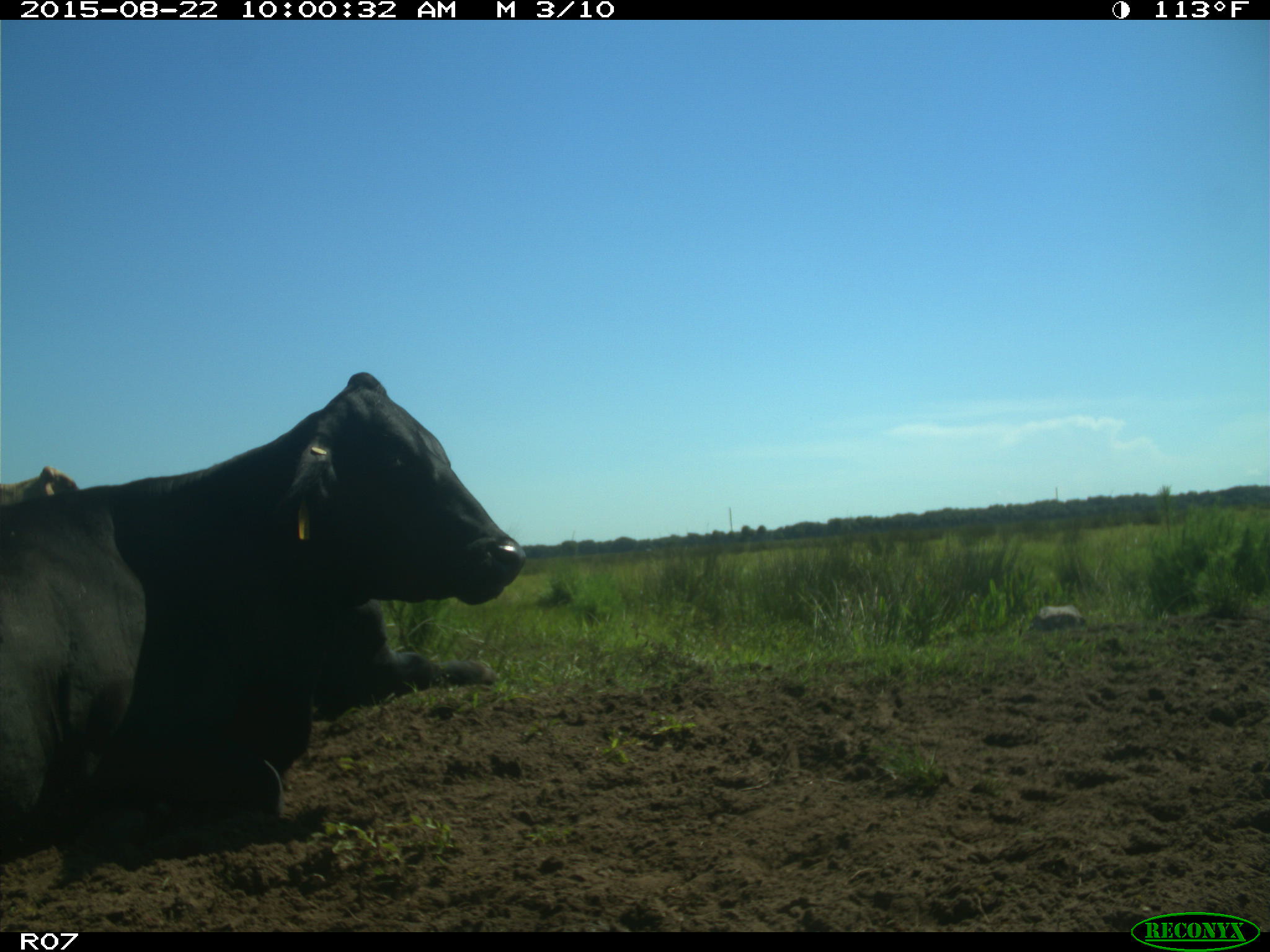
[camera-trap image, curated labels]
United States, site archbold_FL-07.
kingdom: Animalia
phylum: Chordata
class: Mammalia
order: Artiodactyla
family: Bovidae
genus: Bos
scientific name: Bos taurus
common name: domestic cow